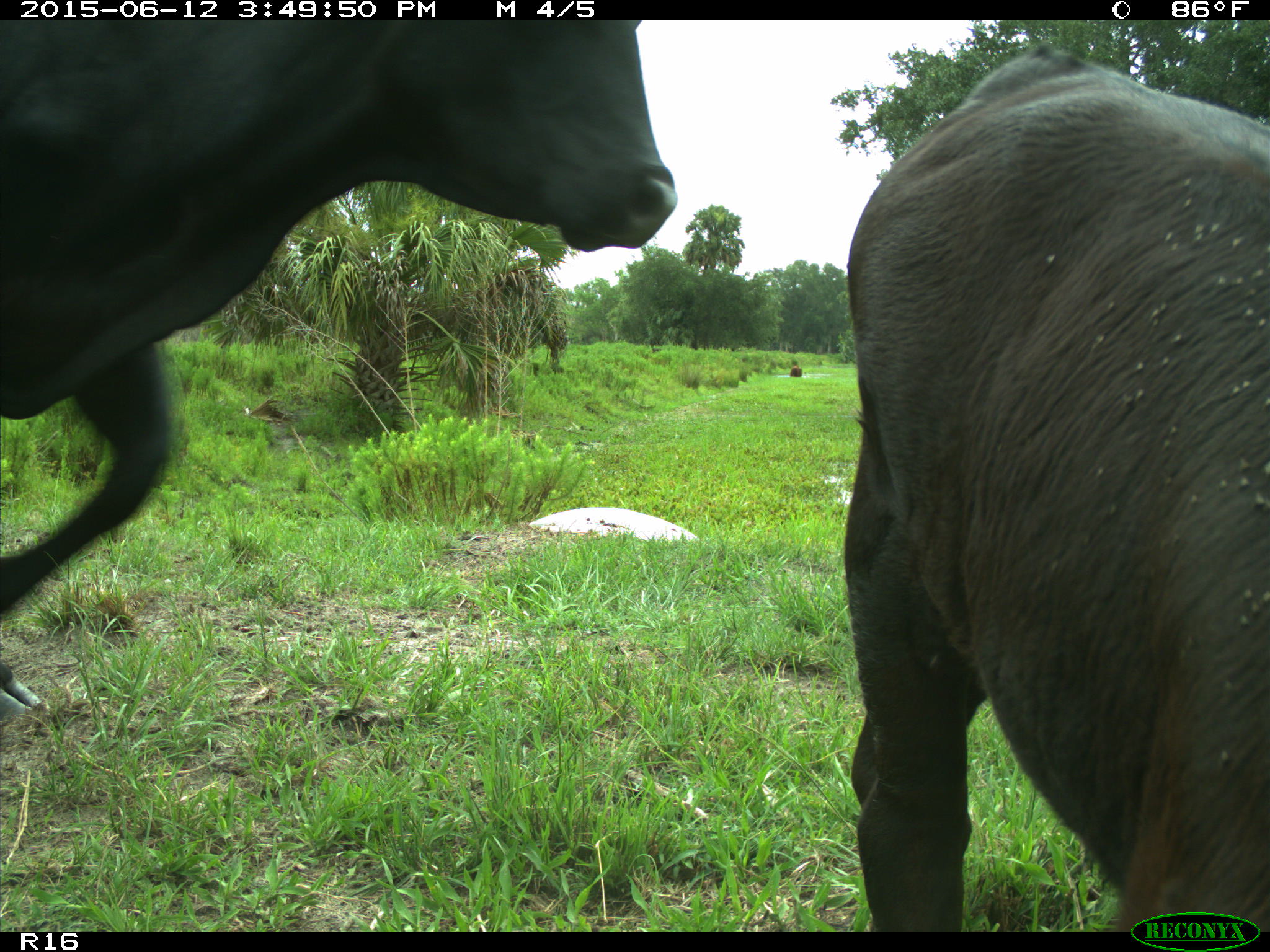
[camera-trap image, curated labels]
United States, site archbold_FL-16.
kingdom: Animalia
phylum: Chordata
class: Mammalia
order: Artiodactyla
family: Bovidae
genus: Bos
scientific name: Bos taurus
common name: domestic cow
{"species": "Bos taurus (domestic cow)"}